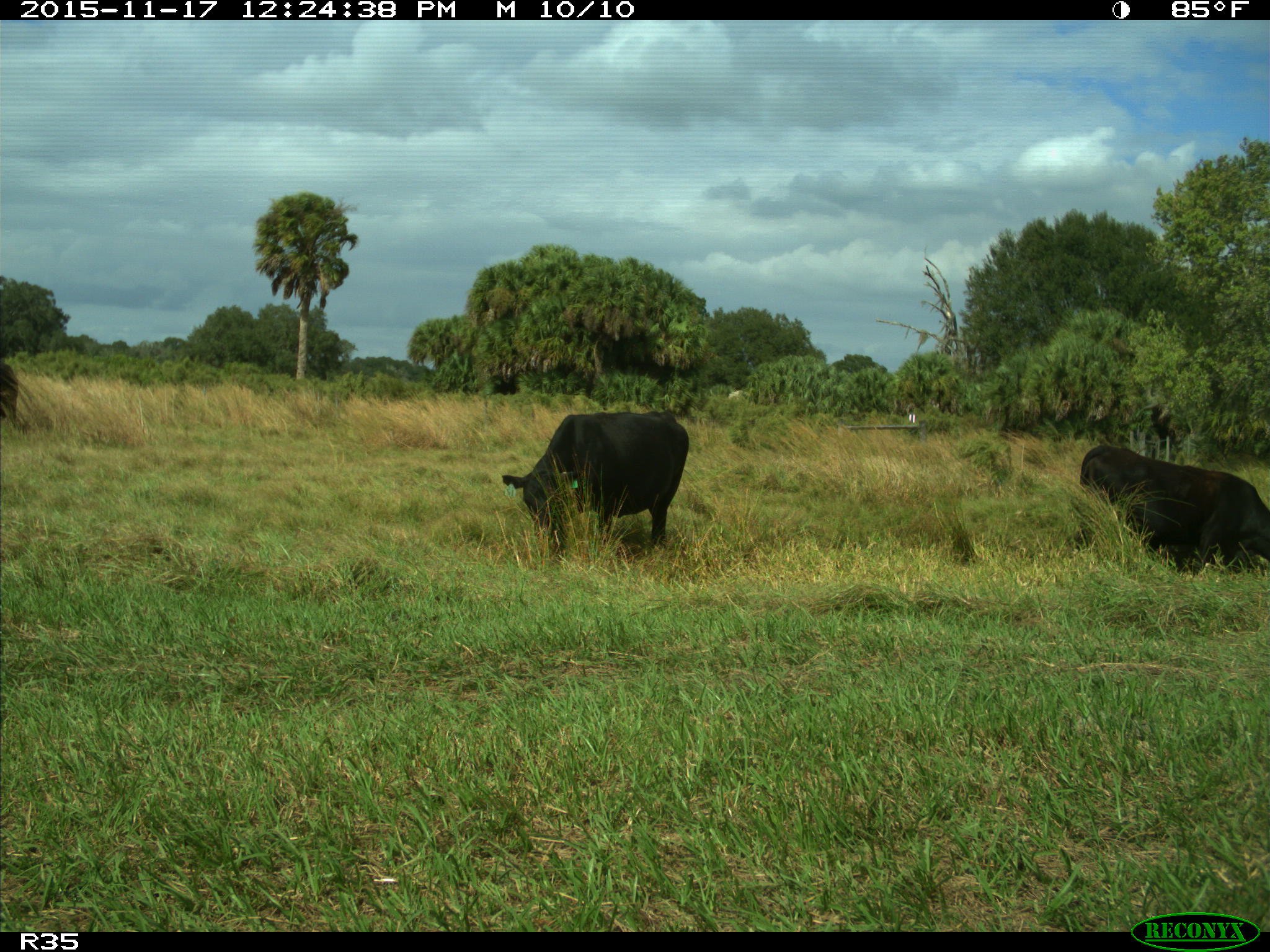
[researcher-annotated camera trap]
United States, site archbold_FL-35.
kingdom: Animalia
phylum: Chordata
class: Mammalia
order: Artiodactyla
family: Bovidae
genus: Bos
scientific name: Bos taurus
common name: domestic cow